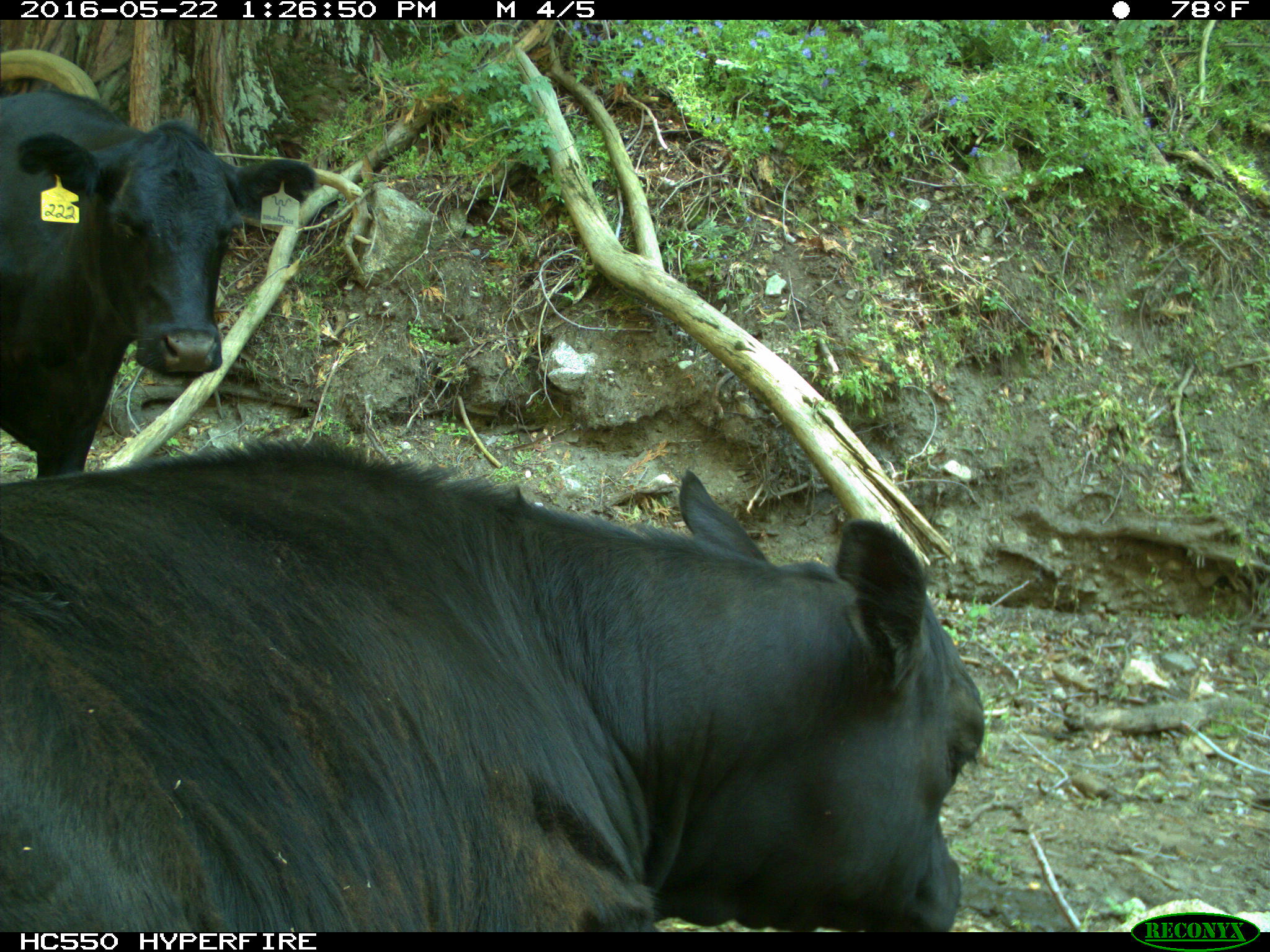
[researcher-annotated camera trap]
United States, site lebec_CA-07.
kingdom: Animalia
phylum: Chordata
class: Mammalia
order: Artiodactyla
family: Bovidae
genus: Bos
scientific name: Bos taurus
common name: domestic cow